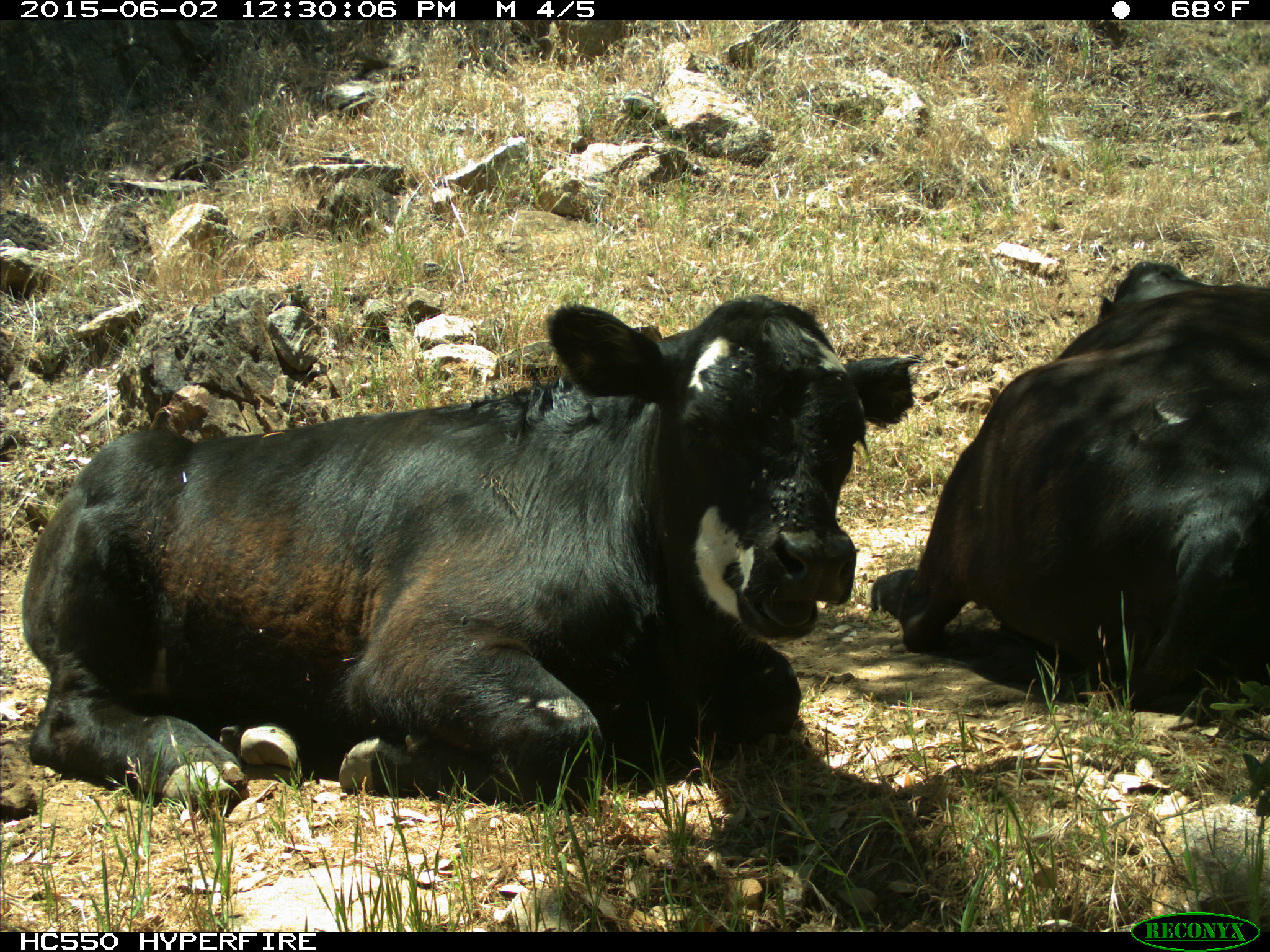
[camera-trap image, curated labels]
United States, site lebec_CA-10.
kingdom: Animalia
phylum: Chordata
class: Mammalia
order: Artiodactyla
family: Bovidae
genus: Bos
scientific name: Bos taurus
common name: domestic cow